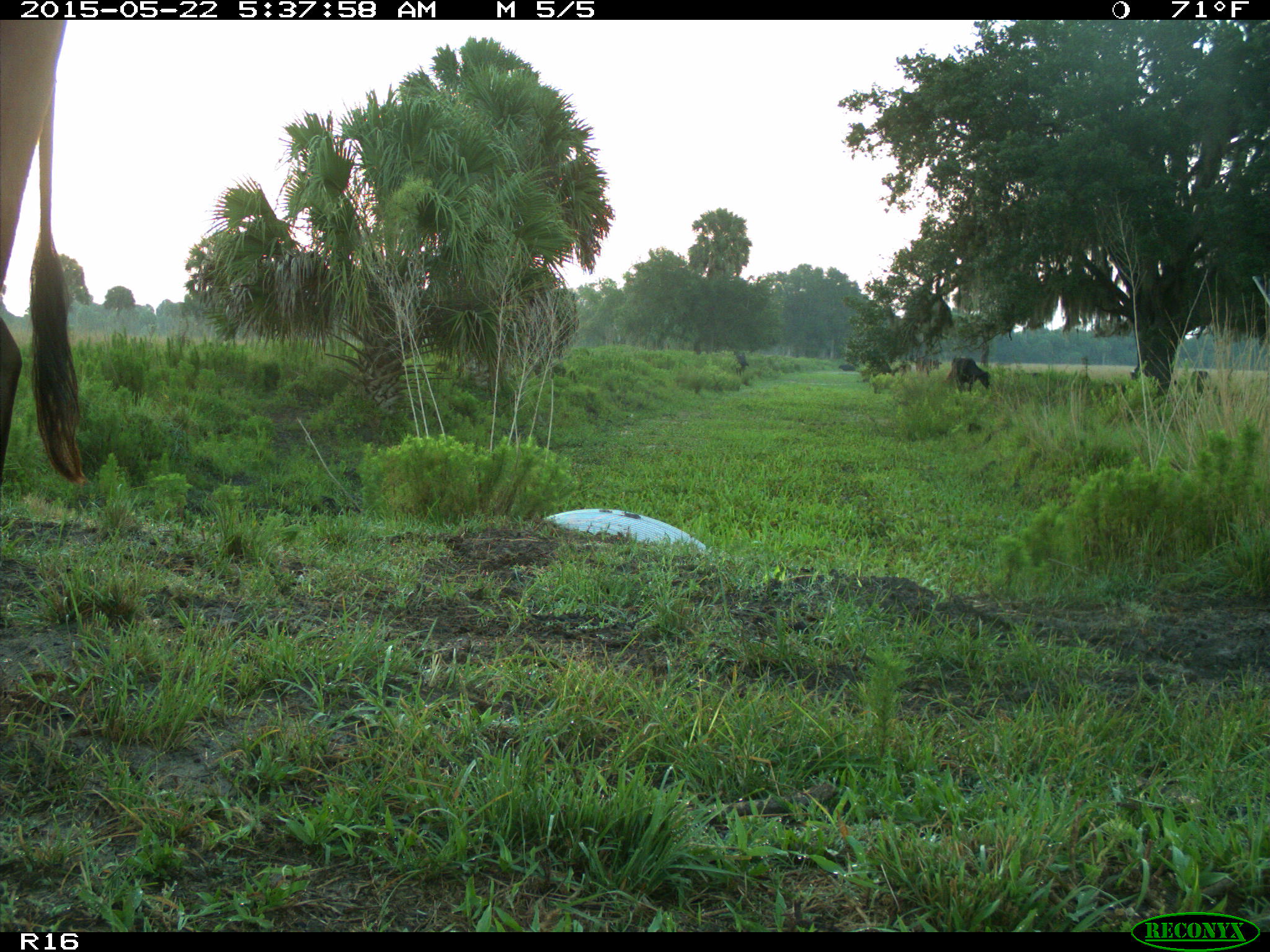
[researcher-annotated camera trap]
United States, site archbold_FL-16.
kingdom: Animalia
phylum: Chordata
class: Mammalia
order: Artiodactyla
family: Bovidae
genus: Bos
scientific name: Bos taurus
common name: domestic cow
Bos taurus (domestic cow).